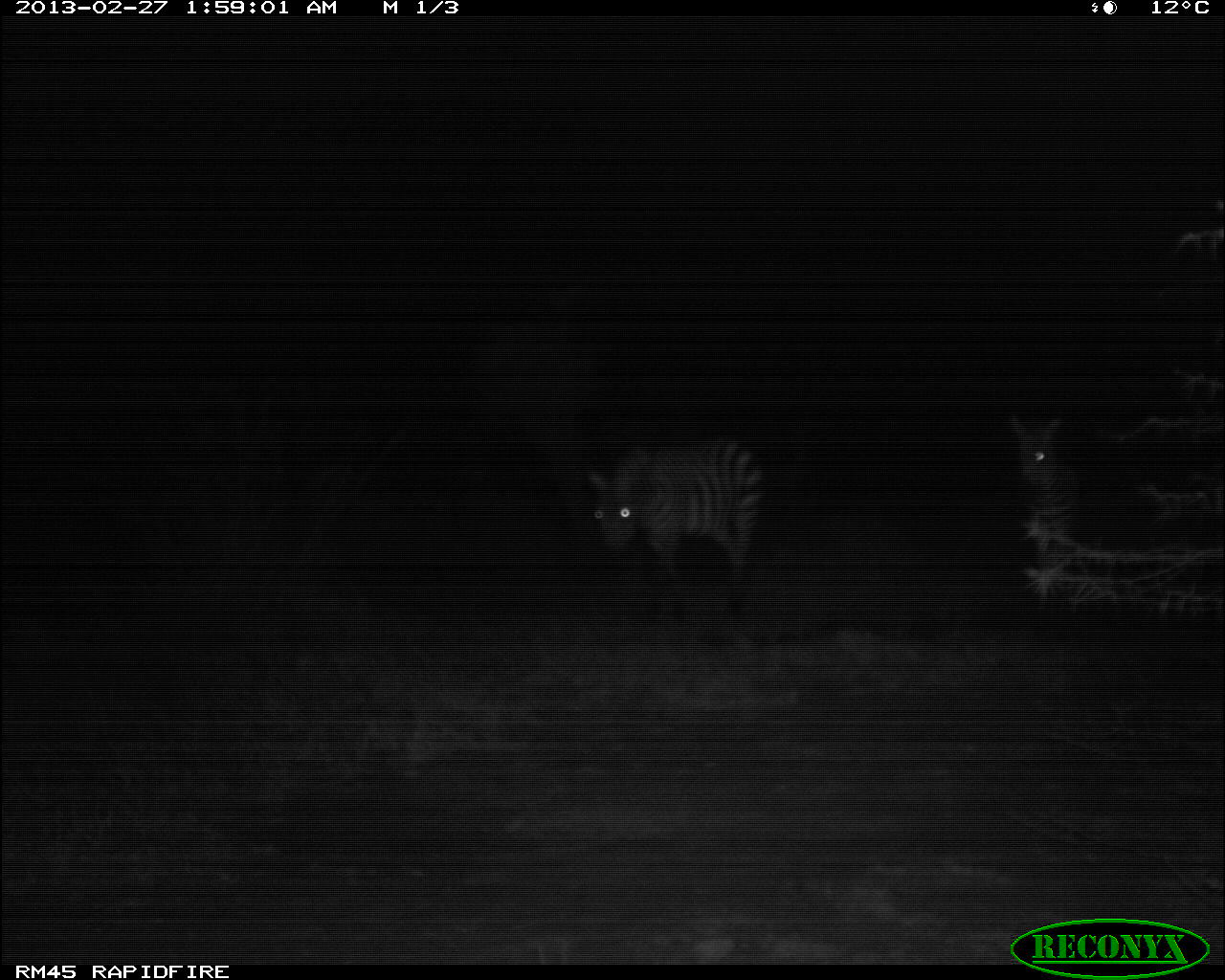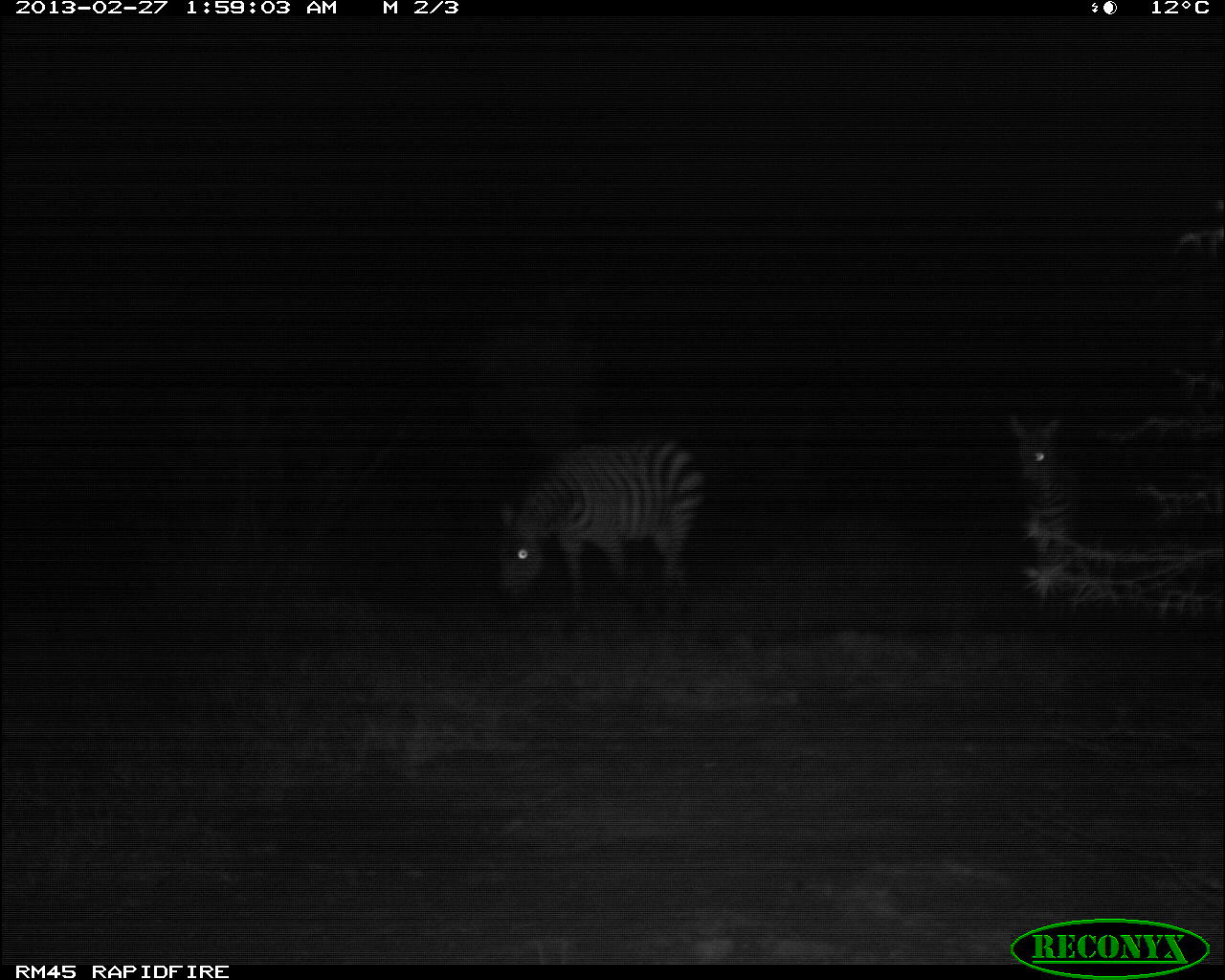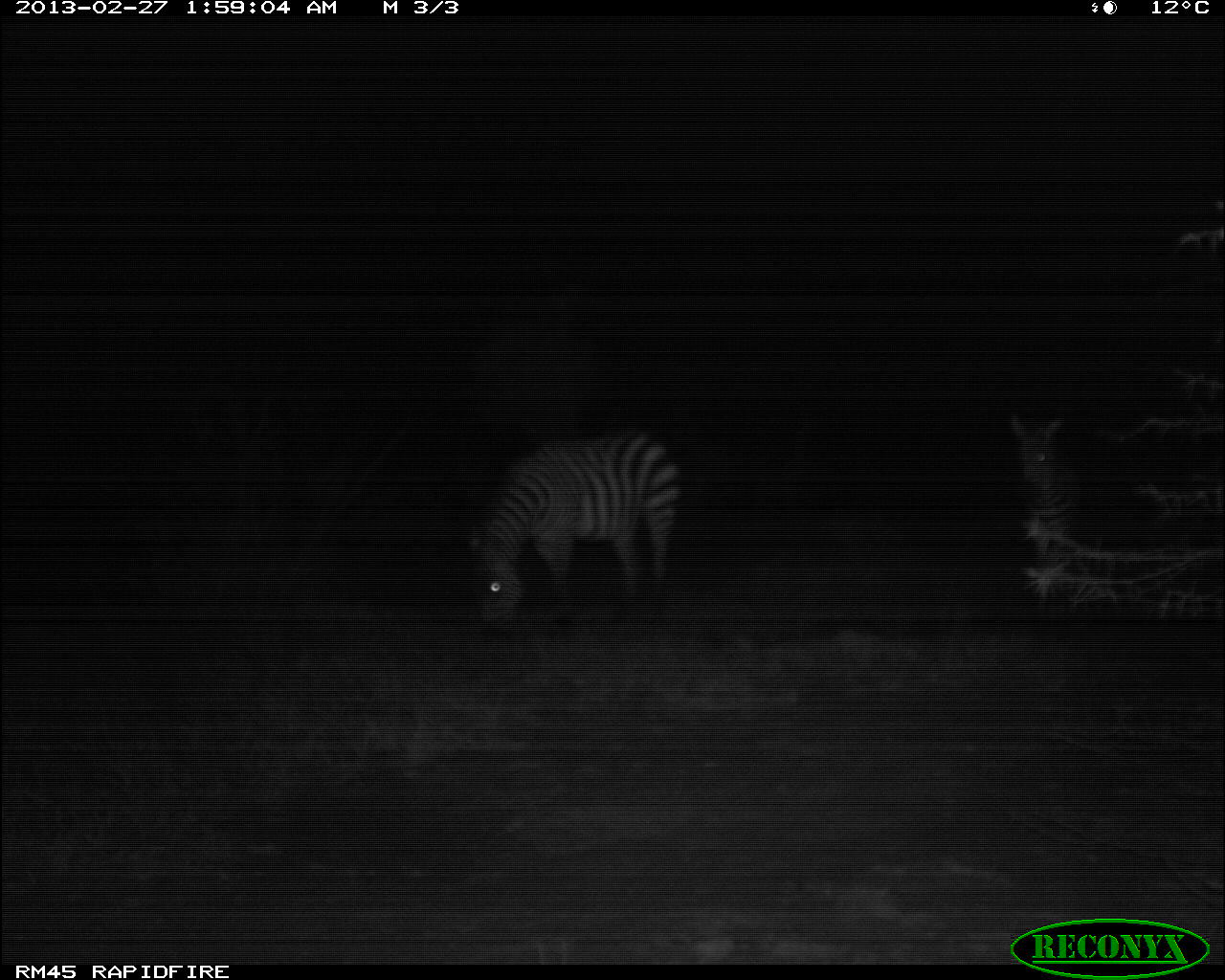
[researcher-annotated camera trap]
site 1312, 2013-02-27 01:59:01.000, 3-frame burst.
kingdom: Animalia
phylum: Chordata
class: Mammalia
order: Perissodactyla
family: Equidae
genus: Equus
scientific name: Equus quagga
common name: plains zebra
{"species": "Equus quagga (plains zebra)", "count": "2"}